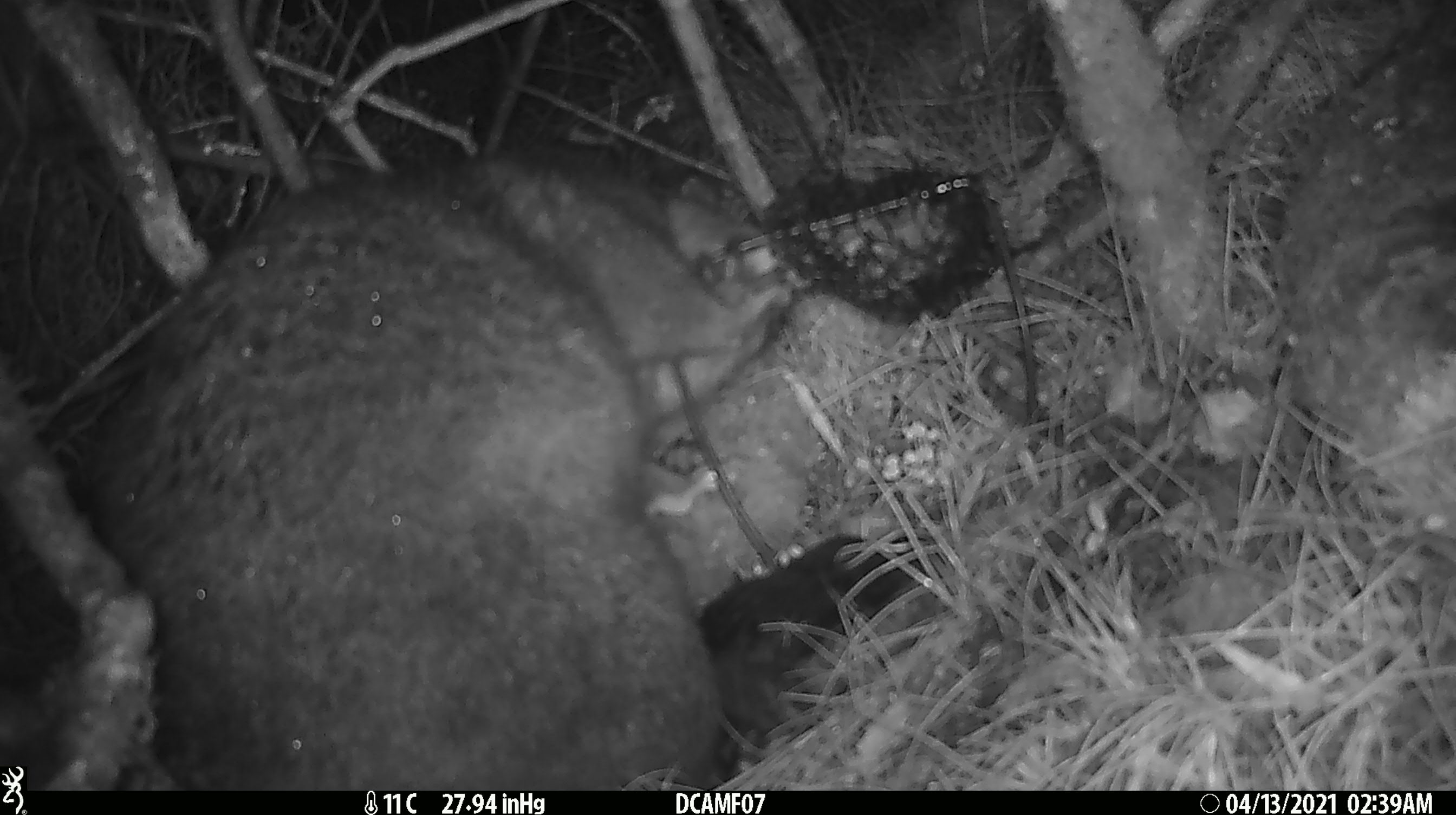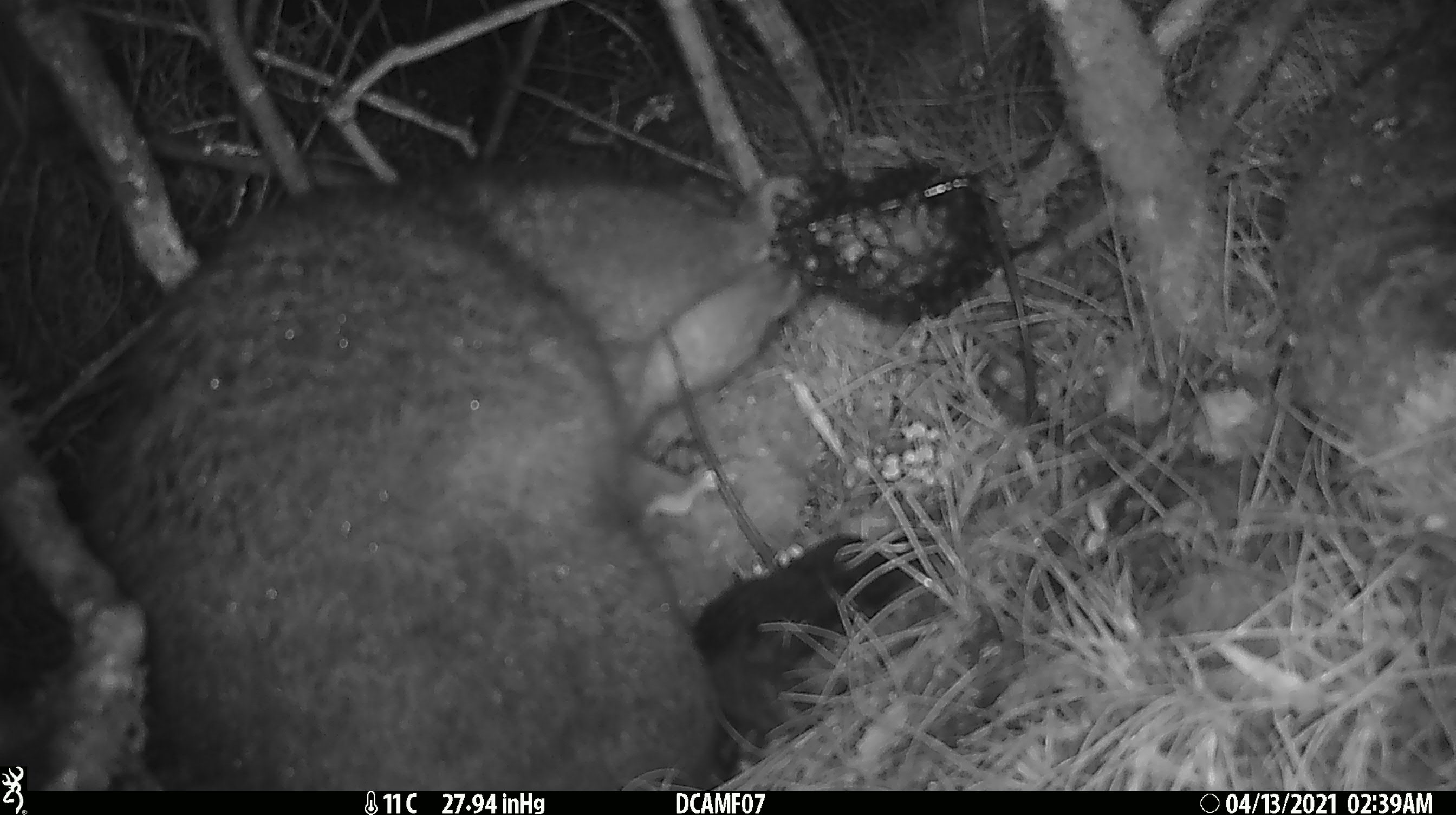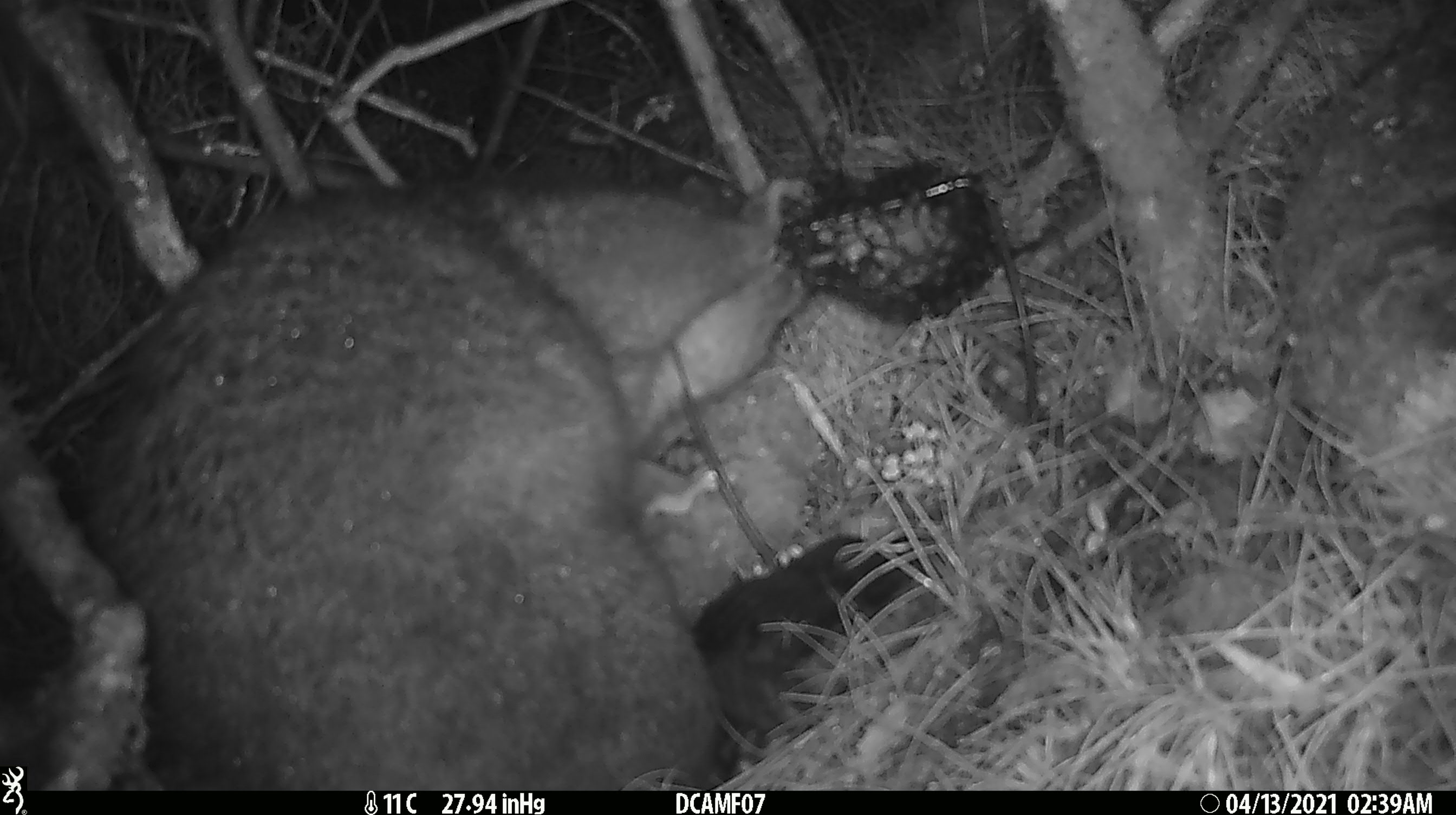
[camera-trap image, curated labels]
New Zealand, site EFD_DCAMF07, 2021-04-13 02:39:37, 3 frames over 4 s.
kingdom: Animalia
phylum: Chordata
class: Mammalia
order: Diprotodontia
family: Phalangeridae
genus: Trichosurus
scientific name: Trichosurus vulpecula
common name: common brushtail possum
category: possum